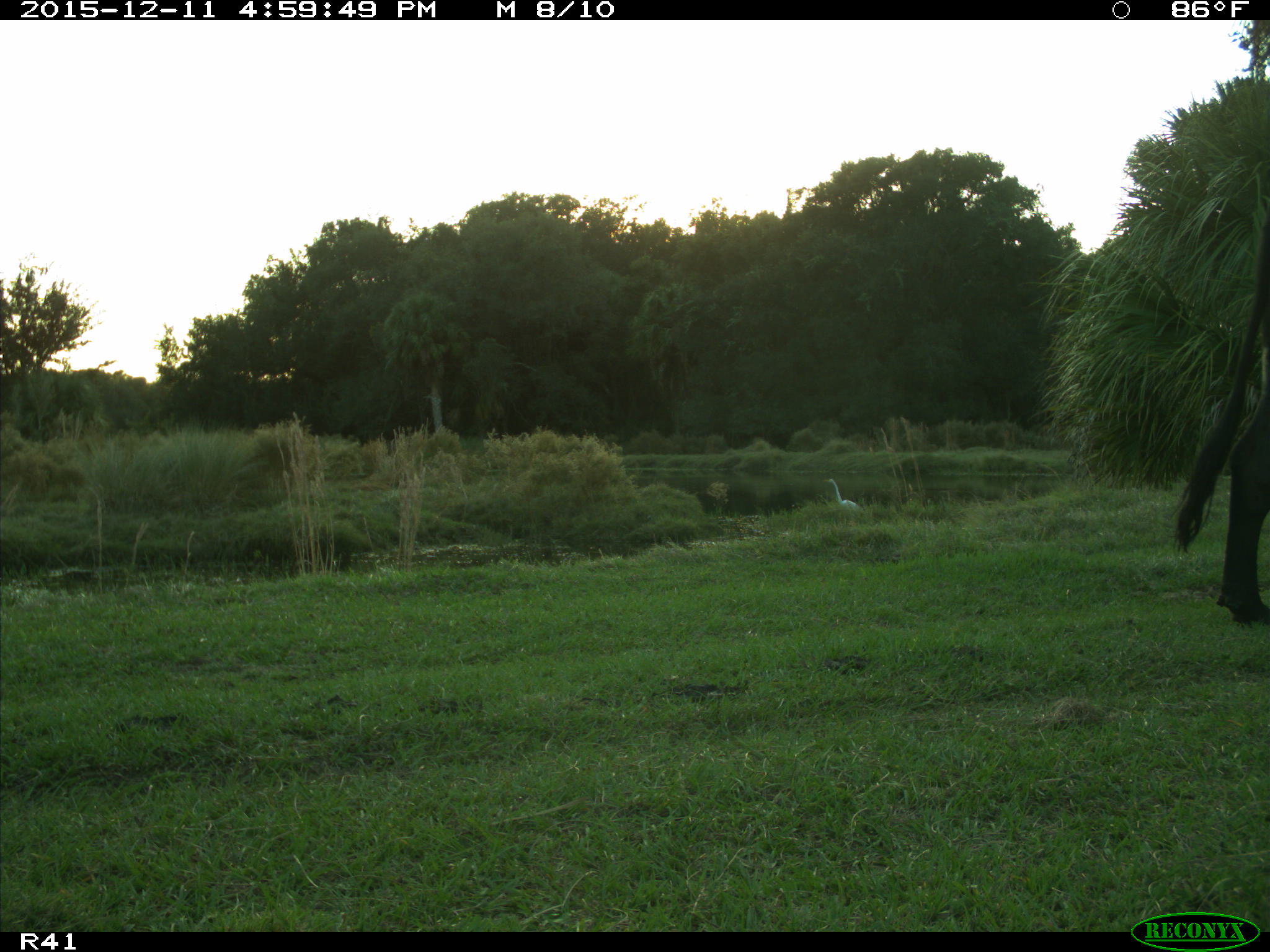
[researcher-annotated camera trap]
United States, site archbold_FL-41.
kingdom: Animalia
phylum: Chordata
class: Mammalia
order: Artiodactyla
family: Bovidae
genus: Bos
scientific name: Bos taurus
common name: domestic cow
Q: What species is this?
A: Bos taurus (domestic cow).